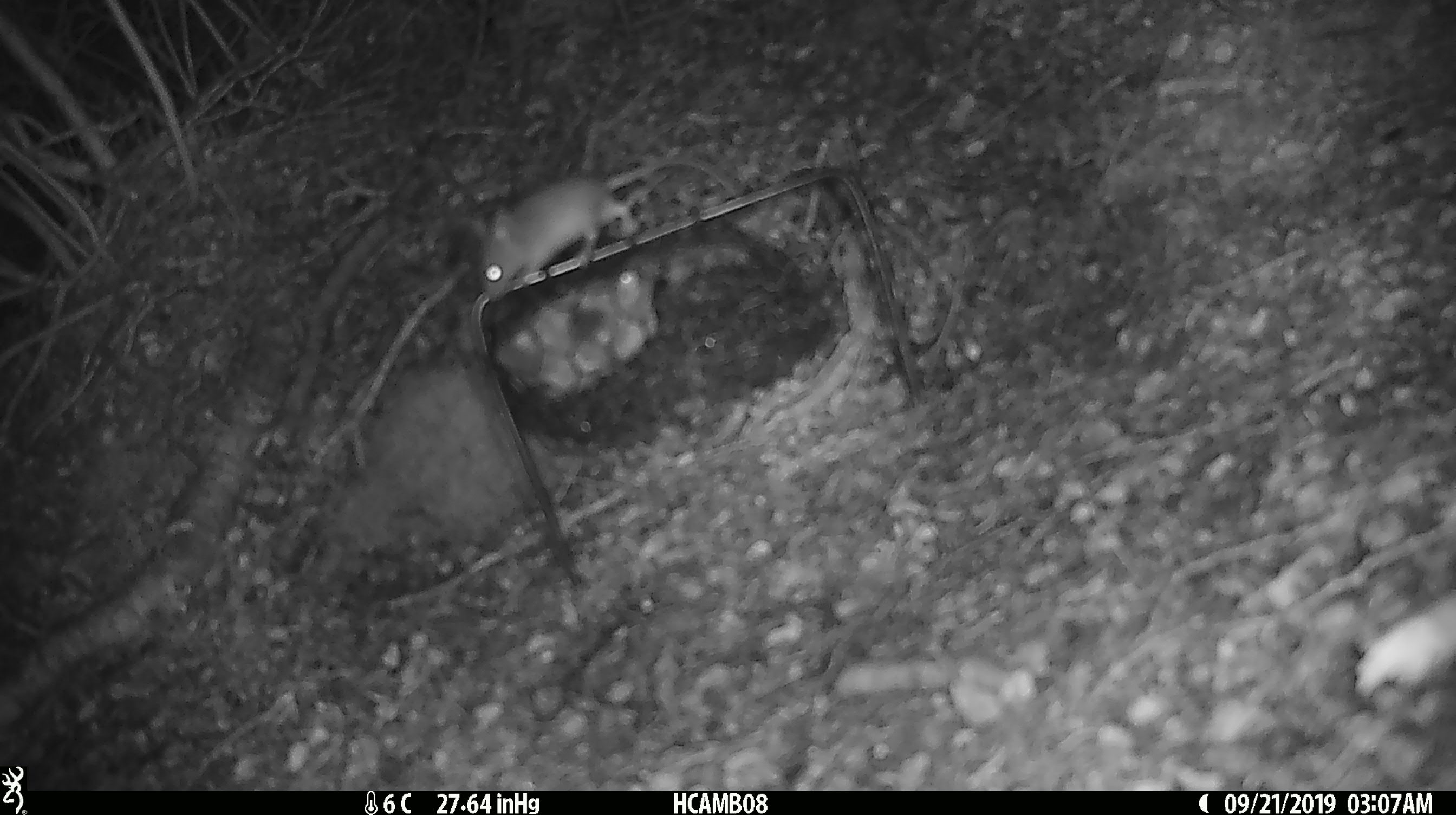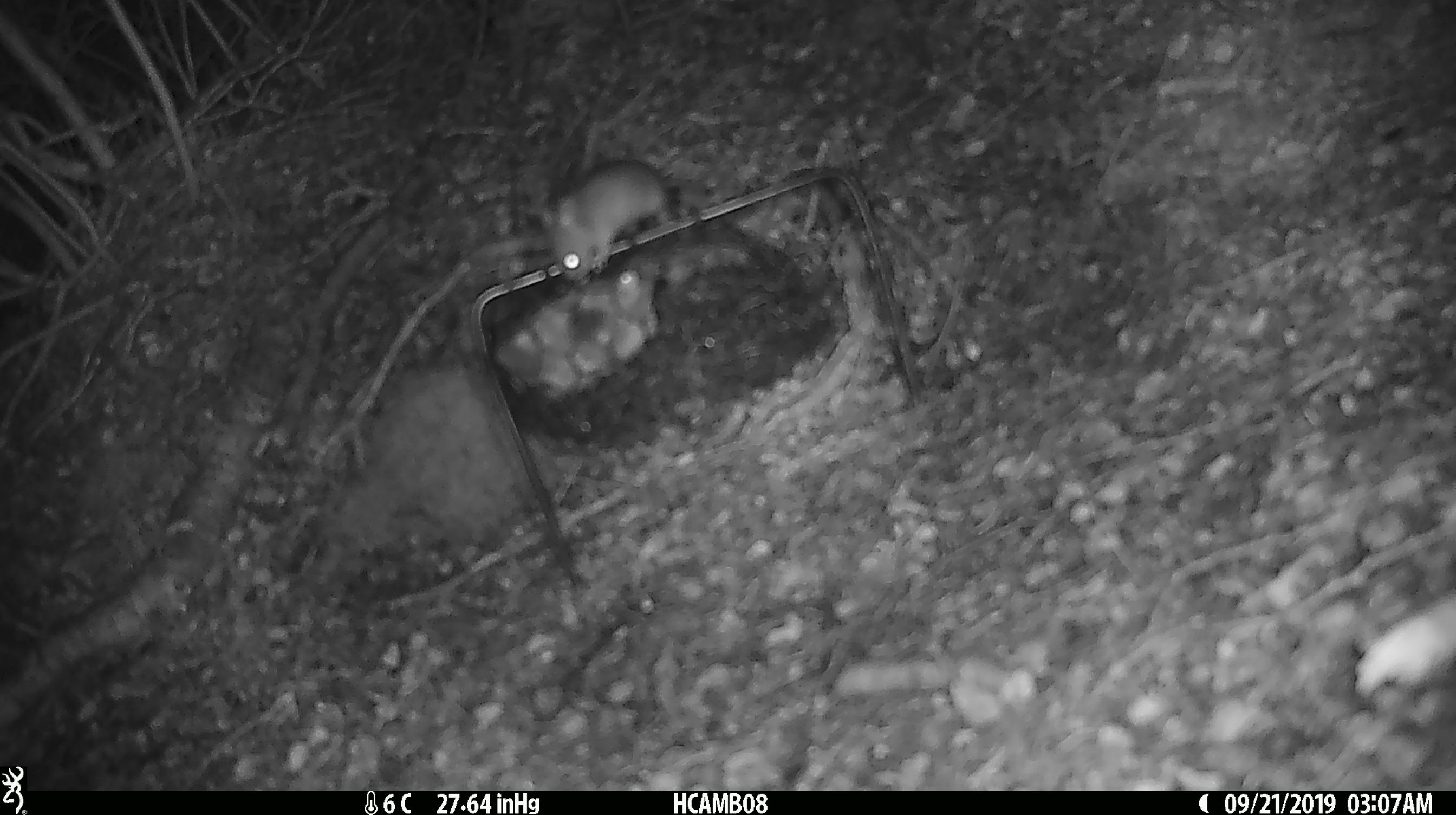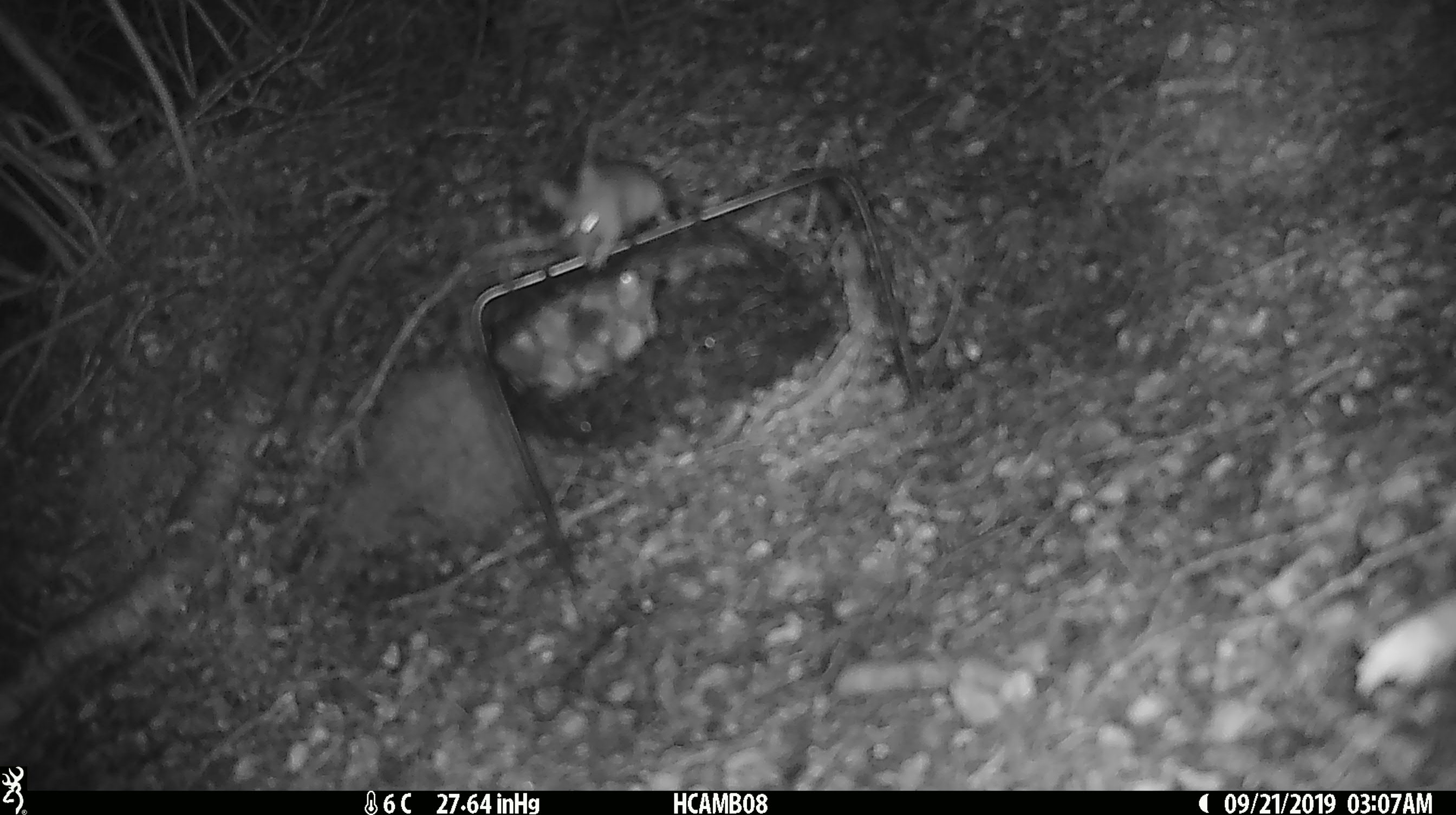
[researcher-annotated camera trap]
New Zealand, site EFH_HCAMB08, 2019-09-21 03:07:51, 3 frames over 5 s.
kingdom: Animalia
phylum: Chordata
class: Mammalia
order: Rodentia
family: Muridae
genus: Mus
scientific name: Mus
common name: mouse